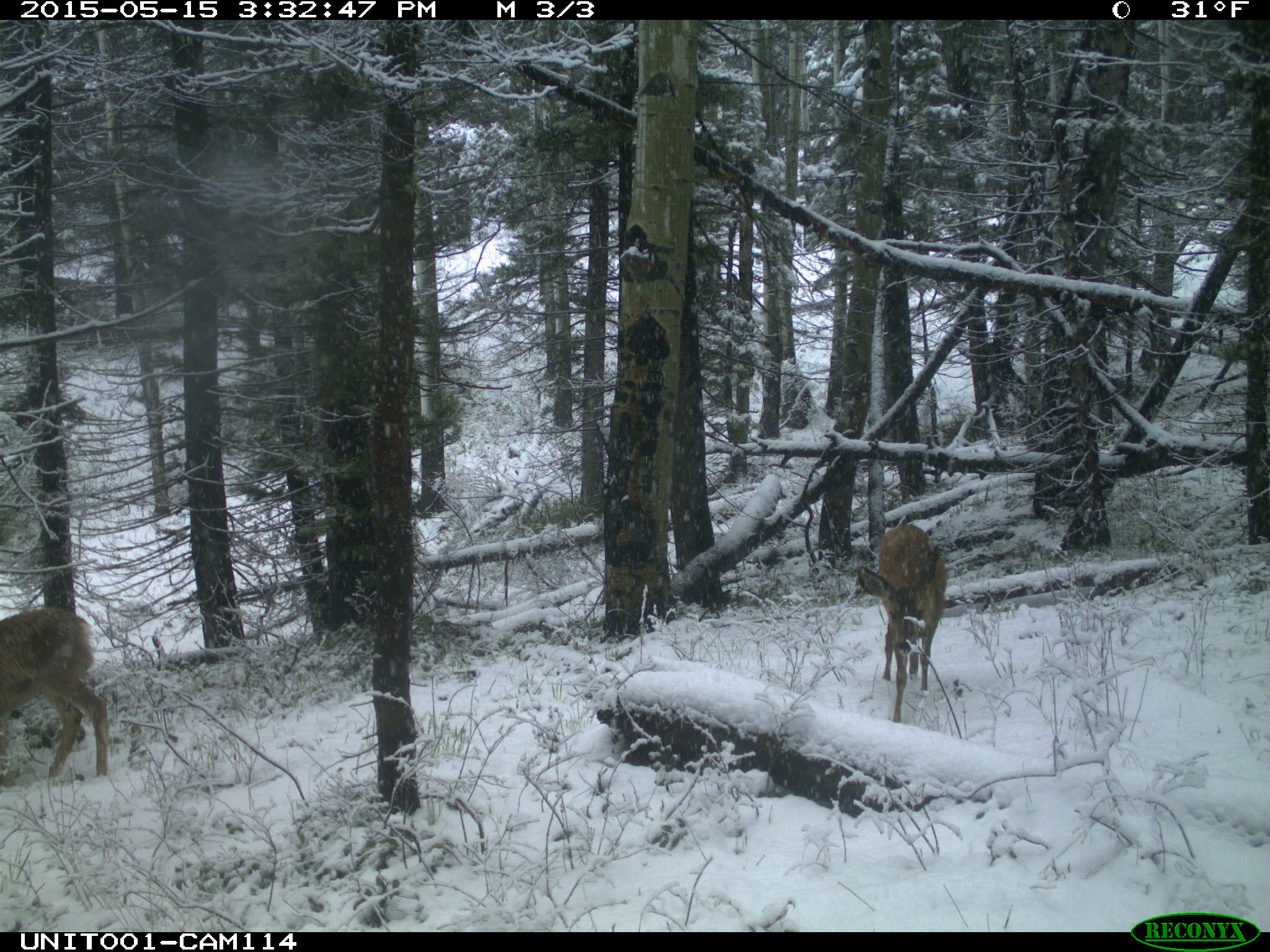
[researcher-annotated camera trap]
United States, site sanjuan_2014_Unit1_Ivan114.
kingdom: Animalia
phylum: Chordata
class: Mammalia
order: Artiodactyla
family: Cervidae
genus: Odocoileus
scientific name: Odocoileus hemionus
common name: mule deer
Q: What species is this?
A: Odocoileus hemionus (mule deer).